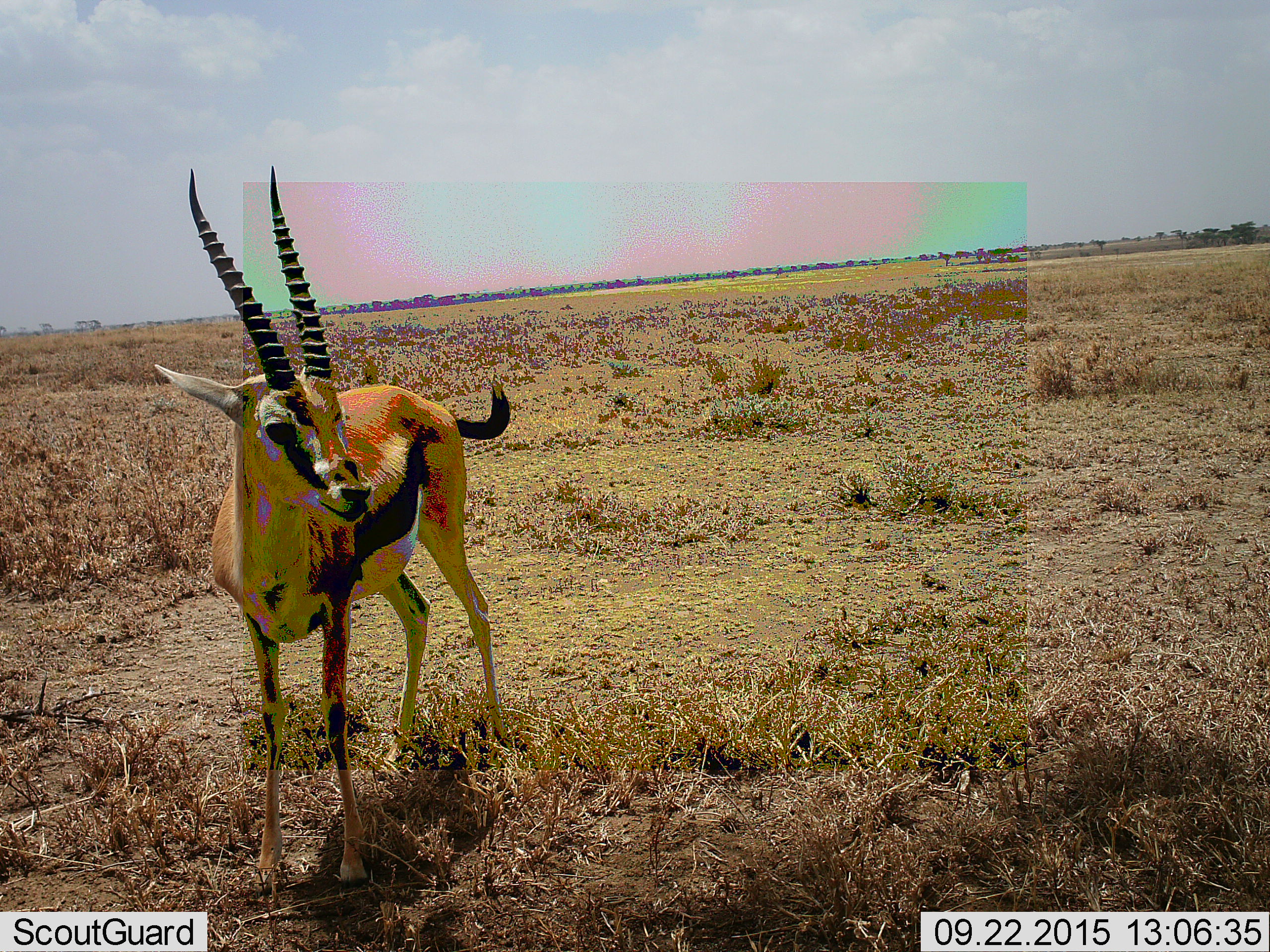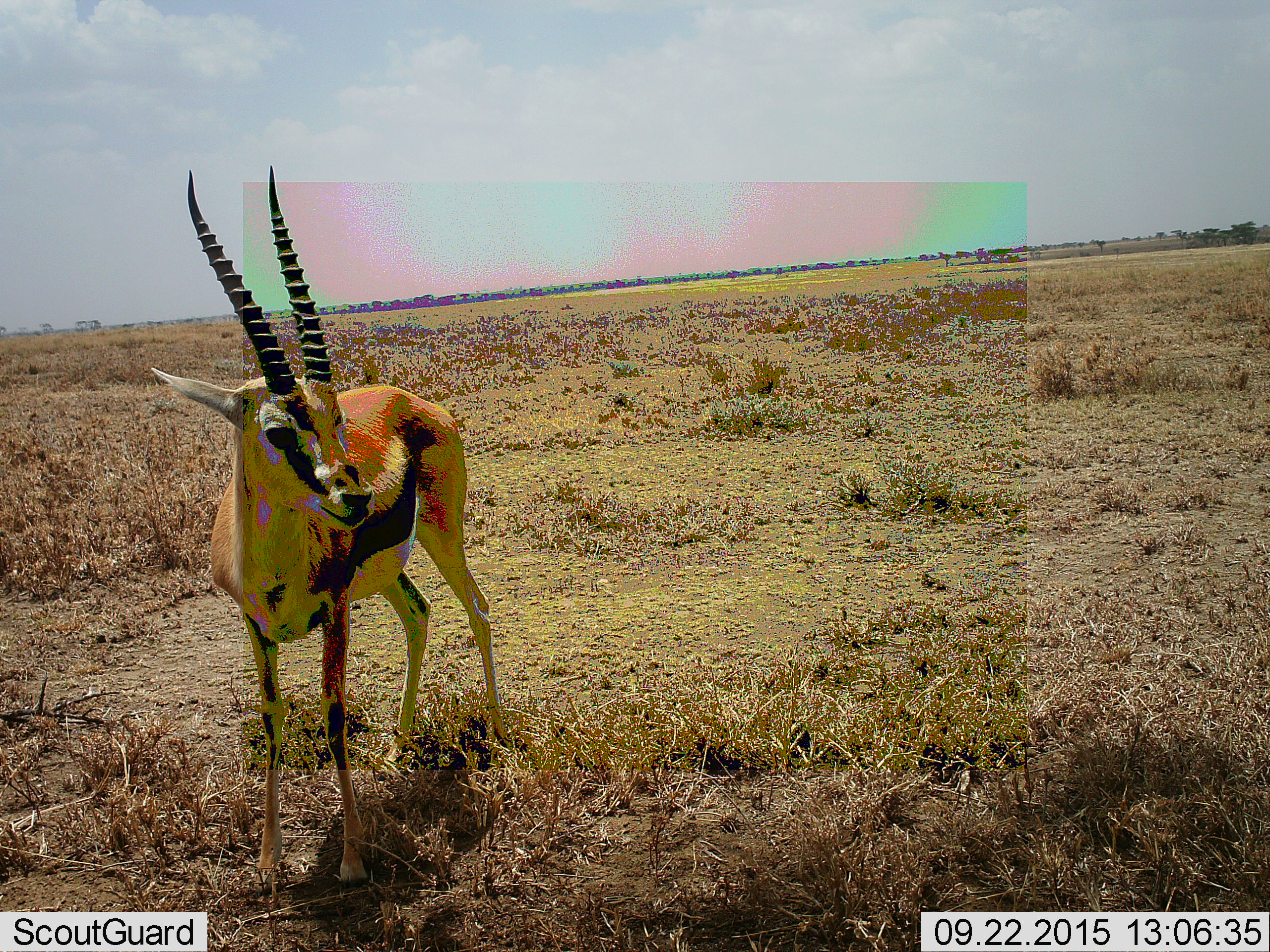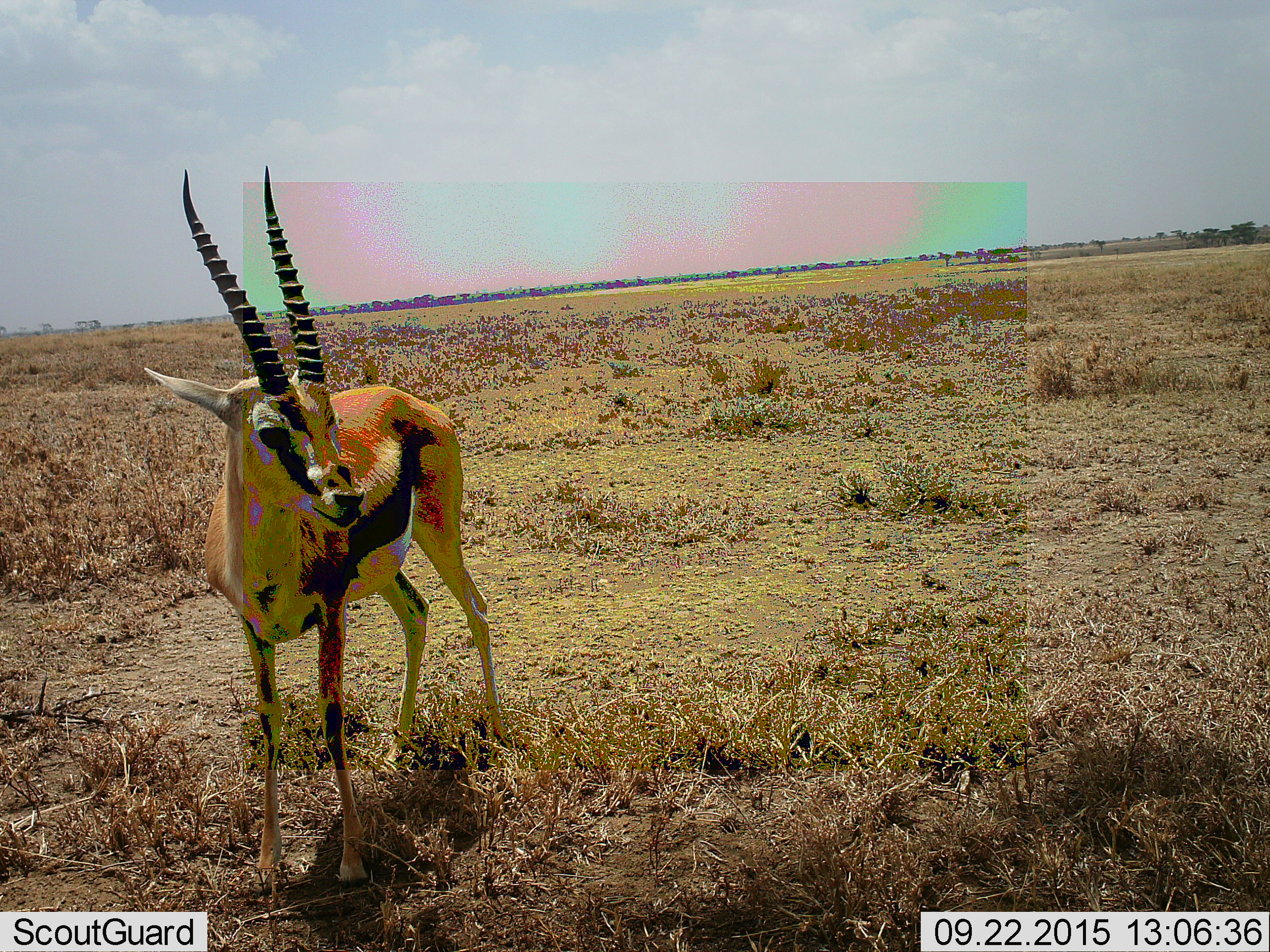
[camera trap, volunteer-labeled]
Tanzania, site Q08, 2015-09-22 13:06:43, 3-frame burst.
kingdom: Animalia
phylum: Chordata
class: Mammalia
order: Artiodactyla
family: Bovidae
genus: Eudorcas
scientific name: Eudorcas thomsonii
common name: thomson's gazelle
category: gazellethomsons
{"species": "gazellethomsons (thomson's gazelle) (Eudorcas thomsonii)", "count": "1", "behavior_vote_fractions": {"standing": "89%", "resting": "0%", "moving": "11%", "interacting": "0%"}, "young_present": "0%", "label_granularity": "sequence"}